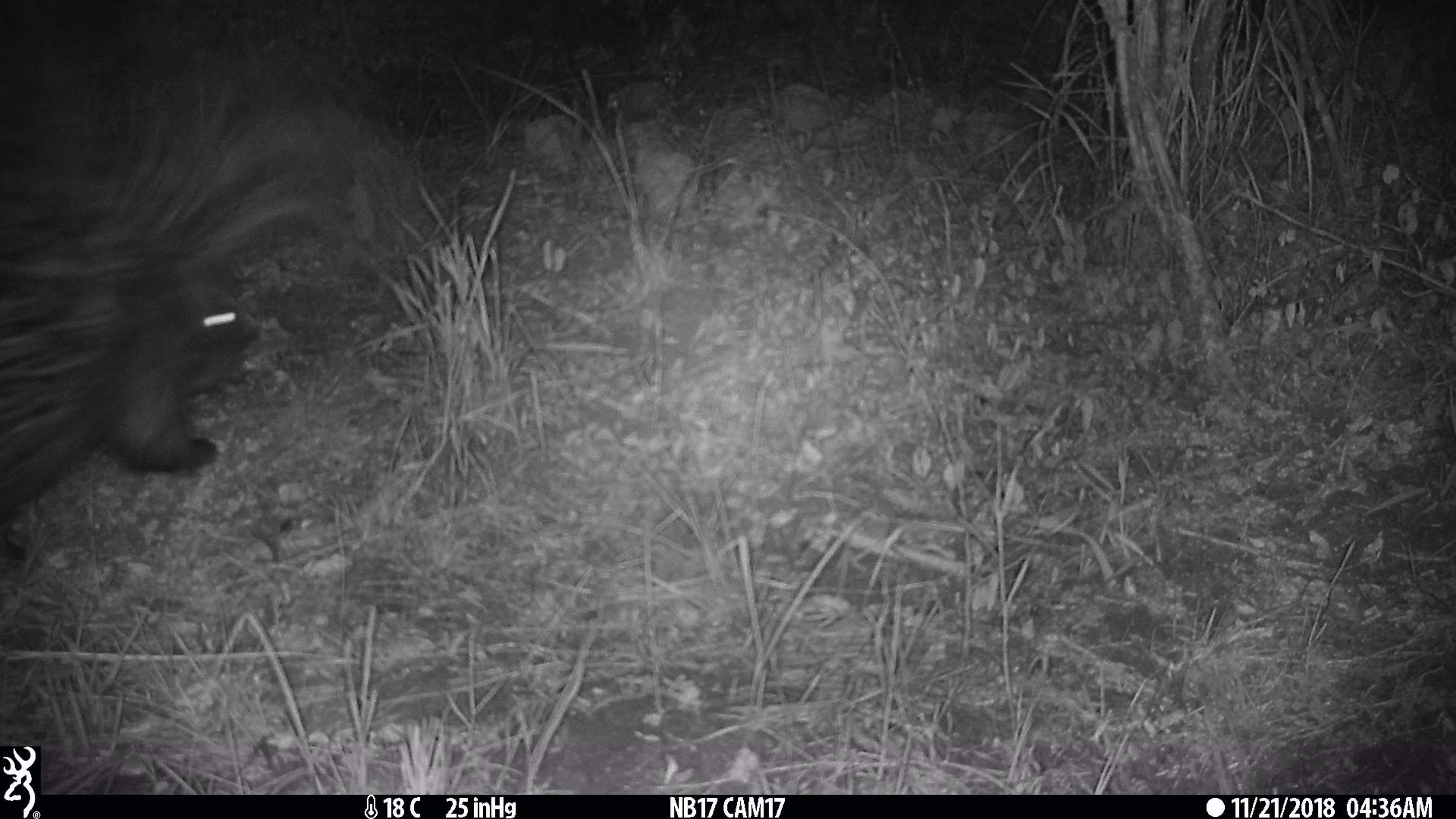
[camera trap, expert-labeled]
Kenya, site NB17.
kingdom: Animalia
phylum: Chordata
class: Mammalia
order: Rodentia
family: Hystricidae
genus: Hystrix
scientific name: Hystrix africaeaustralis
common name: porcupine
Porcupine (Hystrix africaeaustralis).